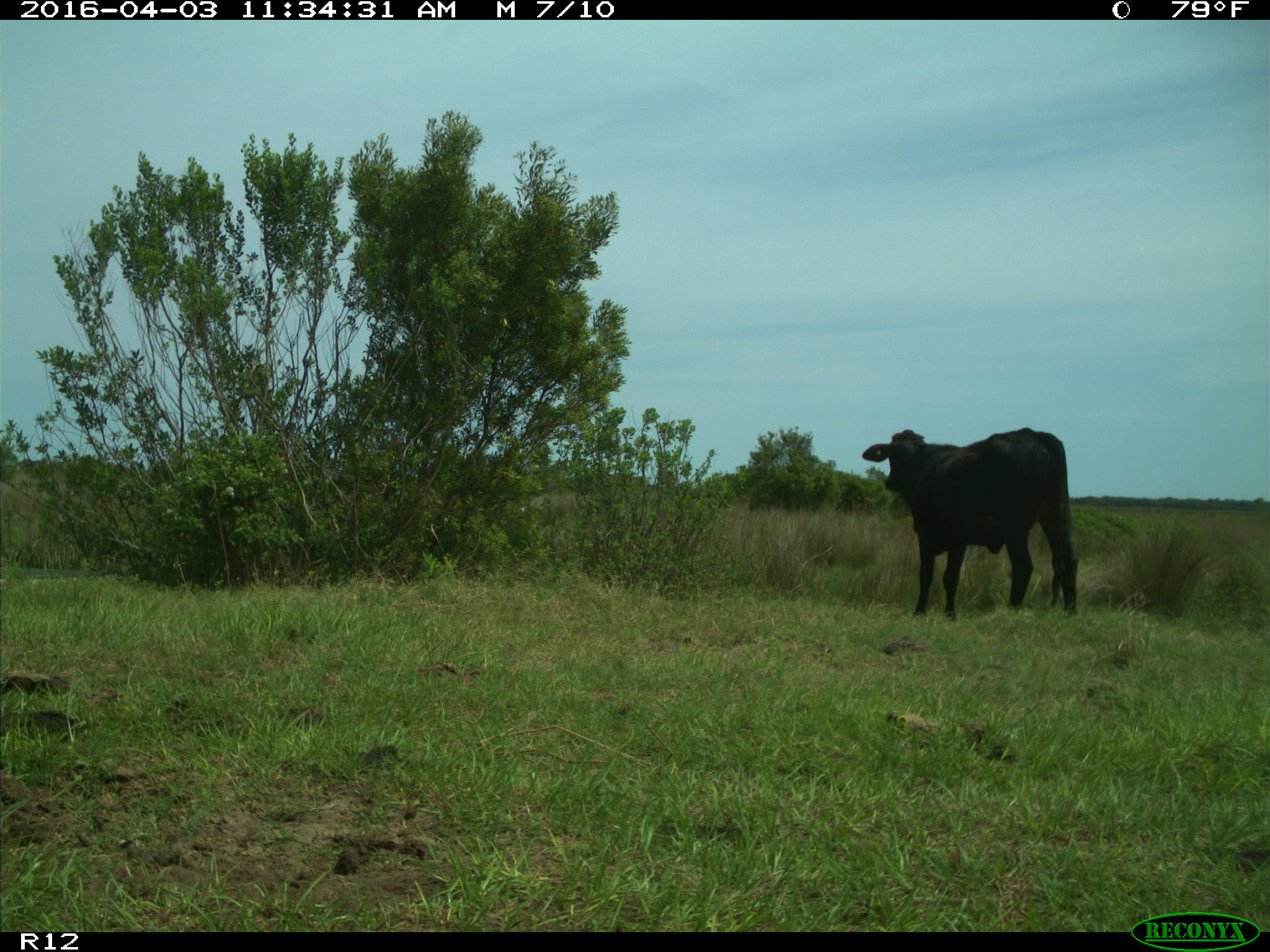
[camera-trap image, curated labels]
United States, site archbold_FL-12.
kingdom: Animalia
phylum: Chordata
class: Mammalia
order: Artiodactyla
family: Bovidae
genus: Bos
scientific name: Bos taurus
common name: domestic cow